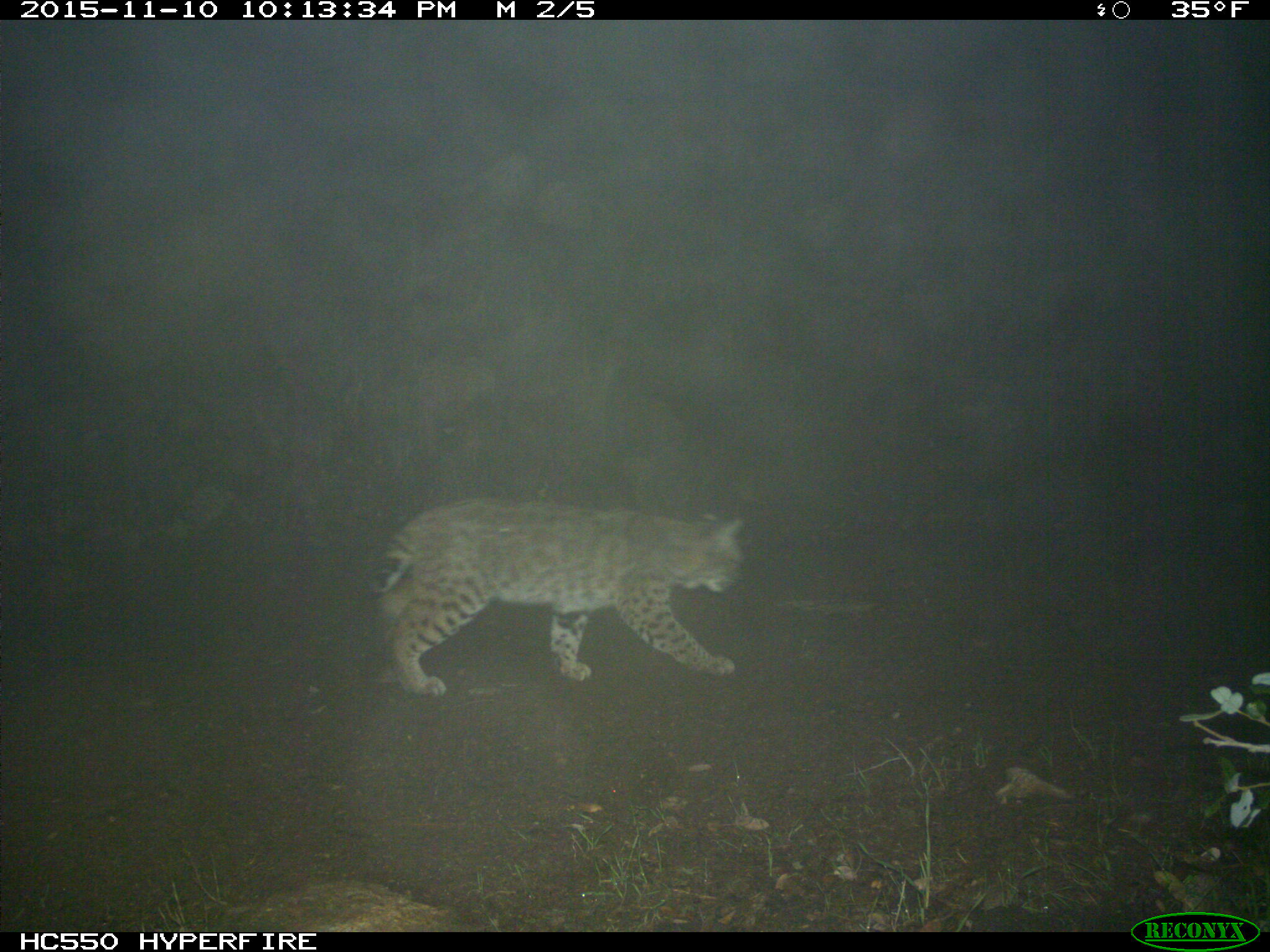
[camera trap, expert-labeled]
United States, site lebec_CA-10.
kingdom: Animalia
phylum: Chordata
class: Mammalia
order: Carnivora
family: Felidae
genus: Lynx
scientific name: Lynx rufus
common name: bobcat